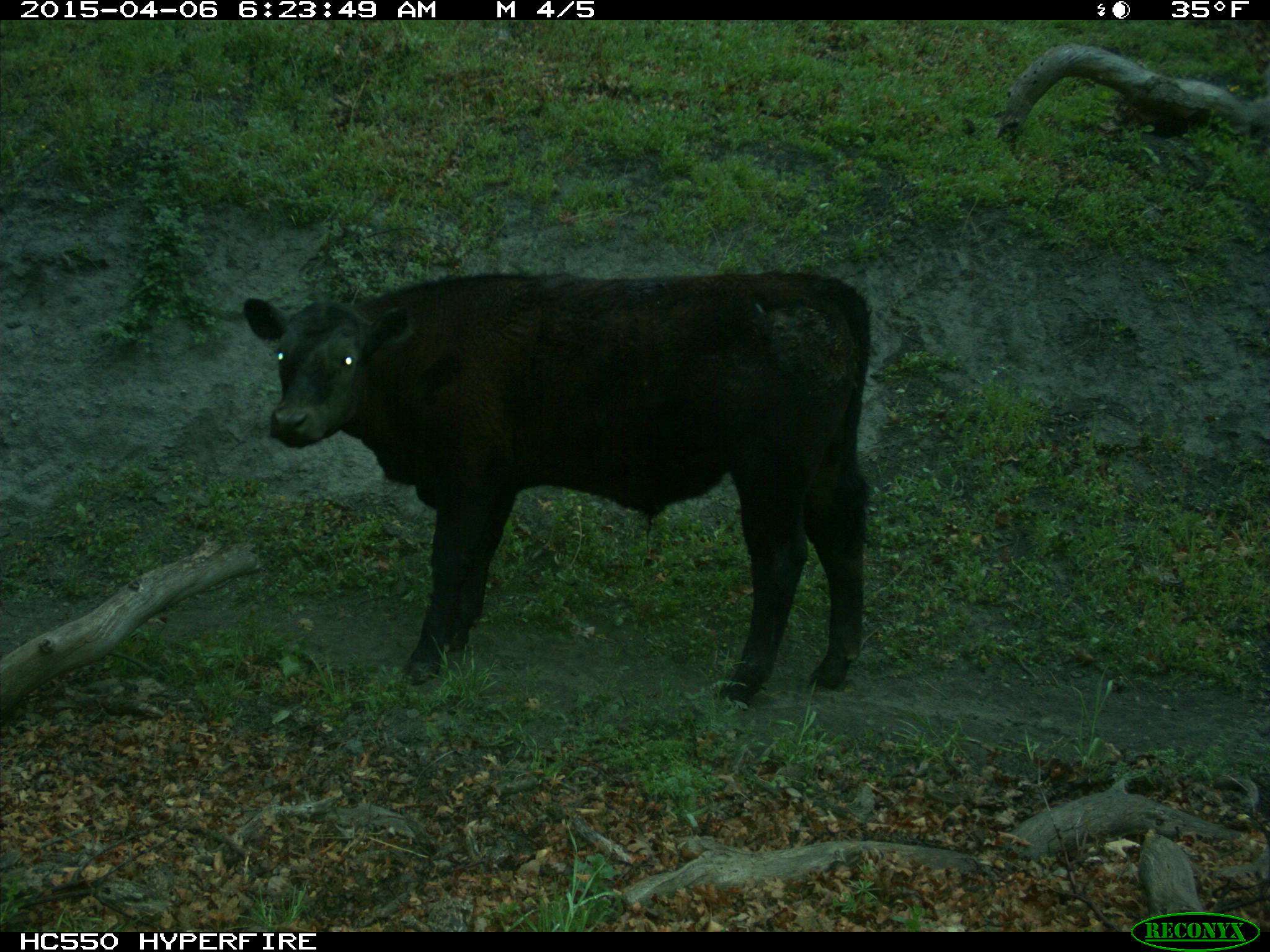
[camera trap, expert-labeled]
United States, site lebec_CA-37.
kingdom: Animalia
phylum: Chordata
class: Mammalia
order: Artiodactyla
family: Bovidae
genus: Bos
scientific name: Bos taurus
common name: domestic cow